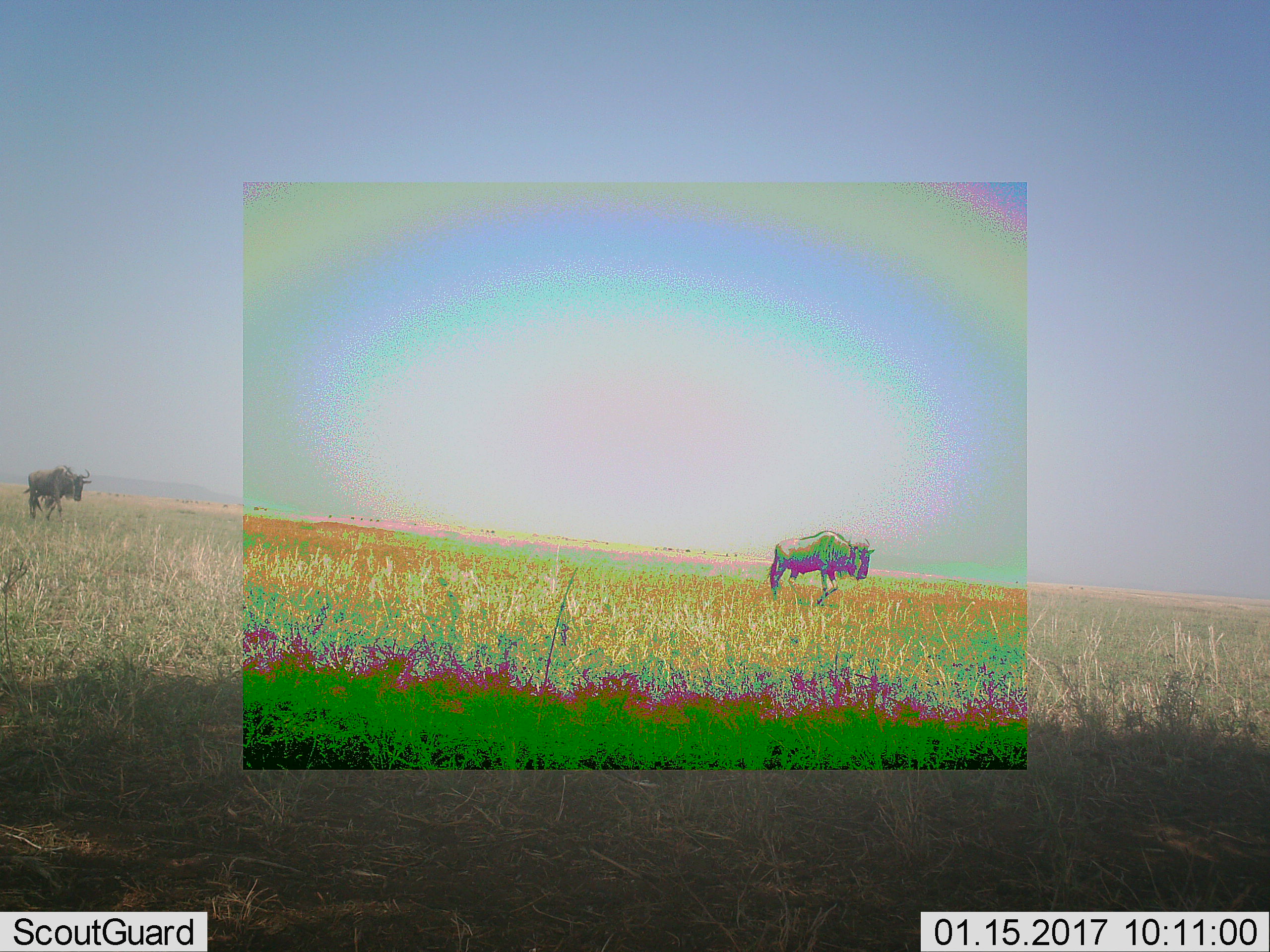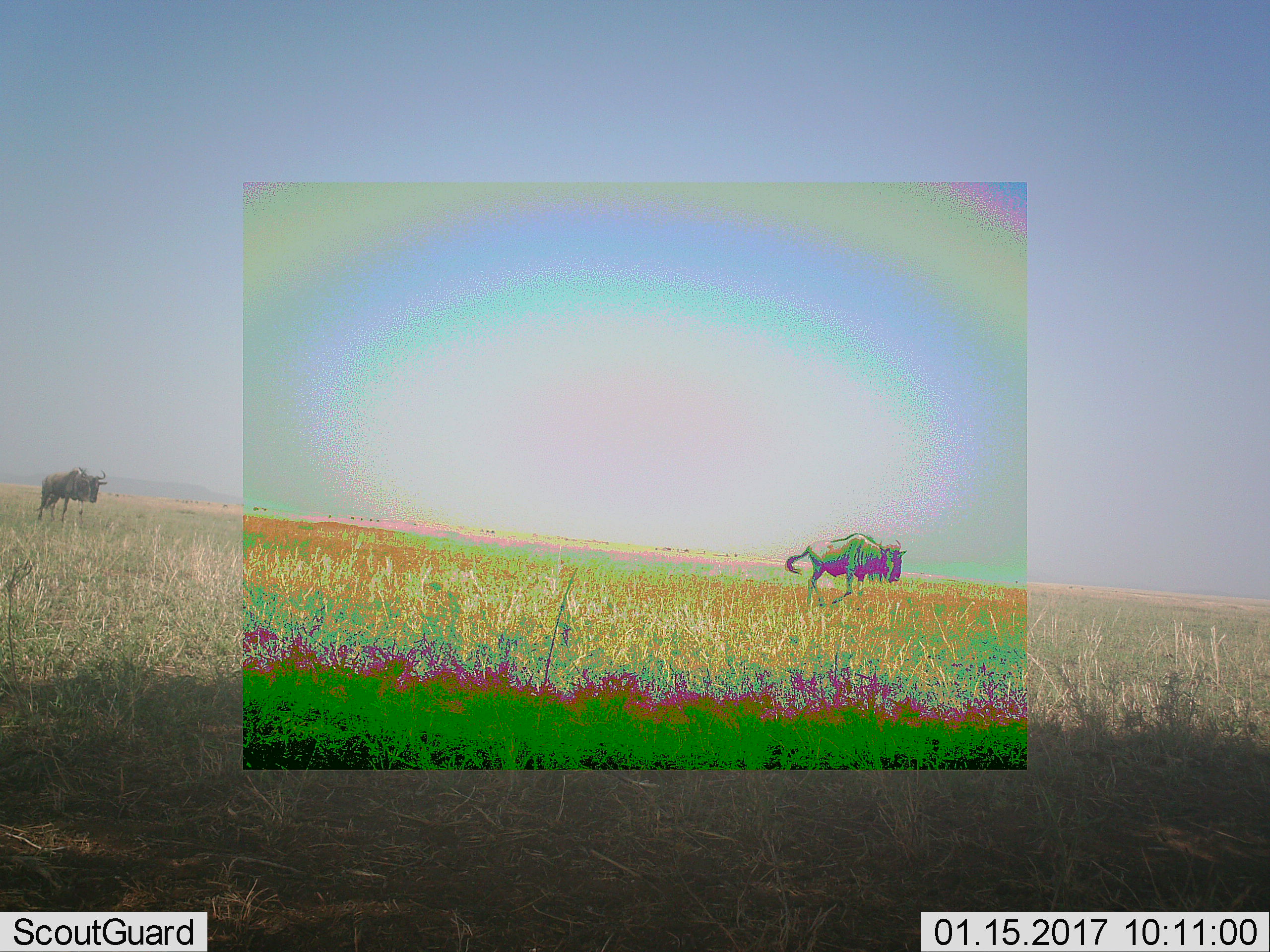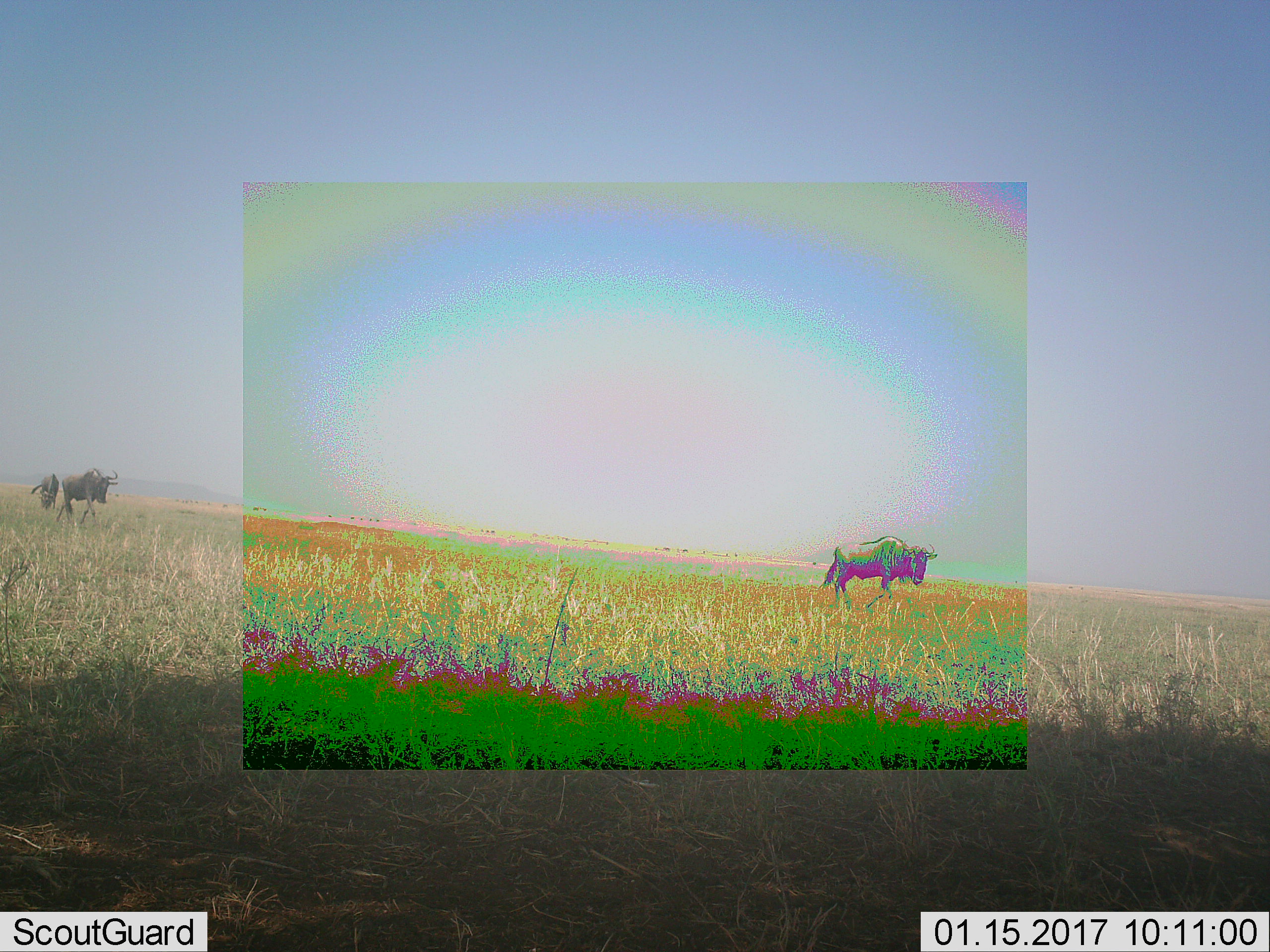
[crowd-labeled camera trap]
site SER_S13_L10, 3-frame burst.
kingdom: Animalia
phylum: Chordata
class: Mammalia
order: Artiodactyla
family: Bovidae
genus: Connochaetes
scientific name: Connochaetes taurinus taurinus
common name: blue wildebeest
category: wildebeestblue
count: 2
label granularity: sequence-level